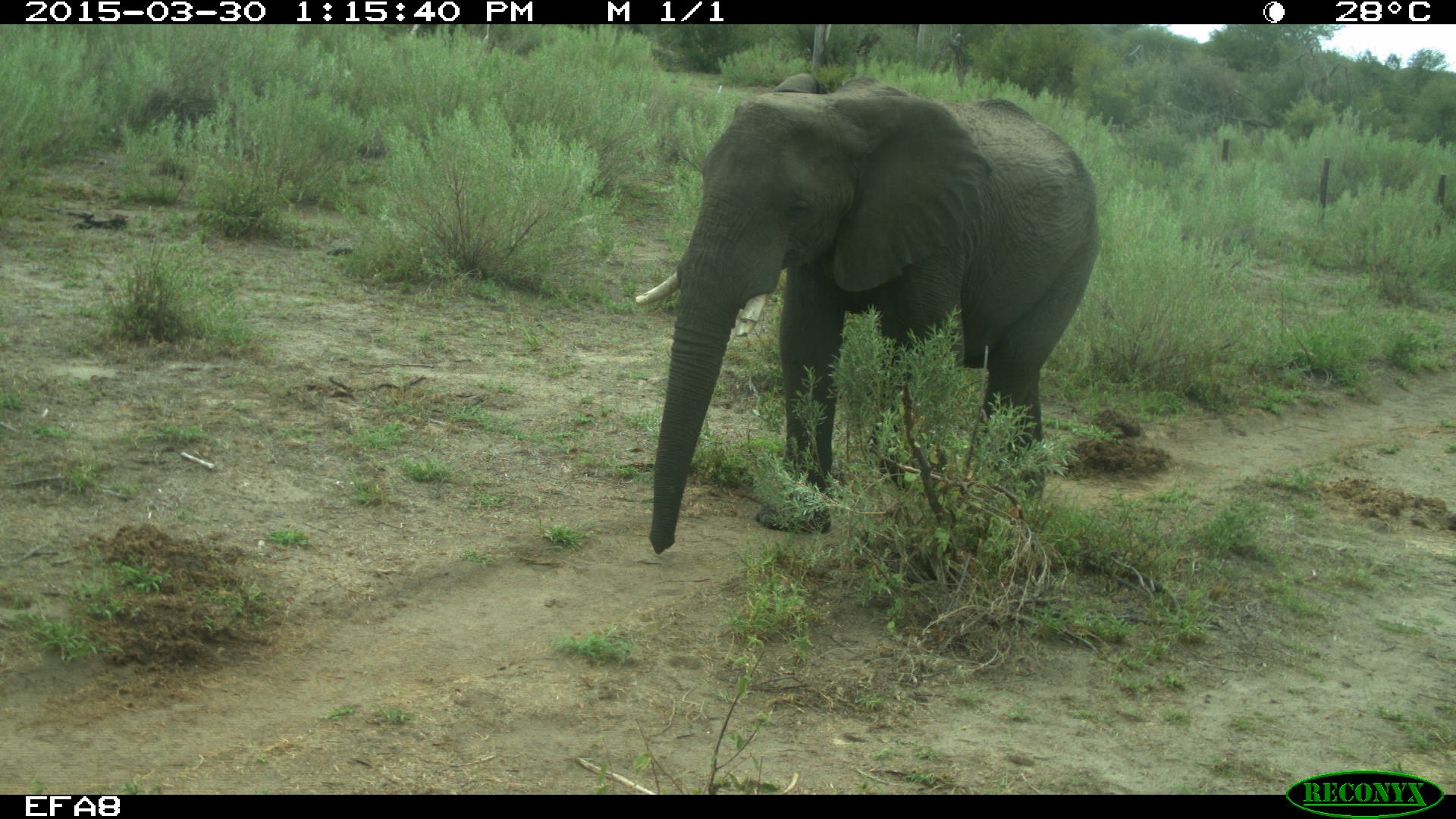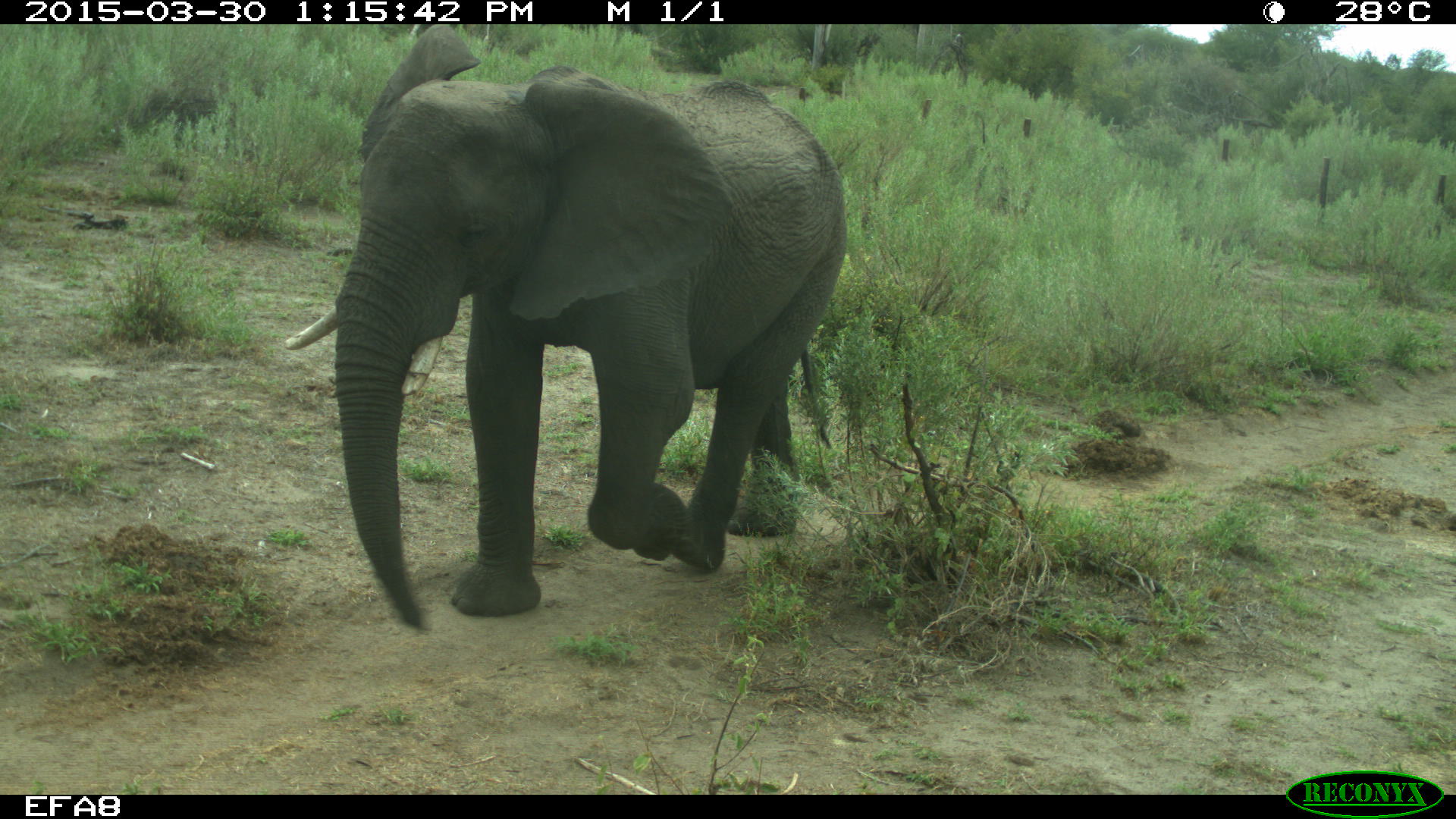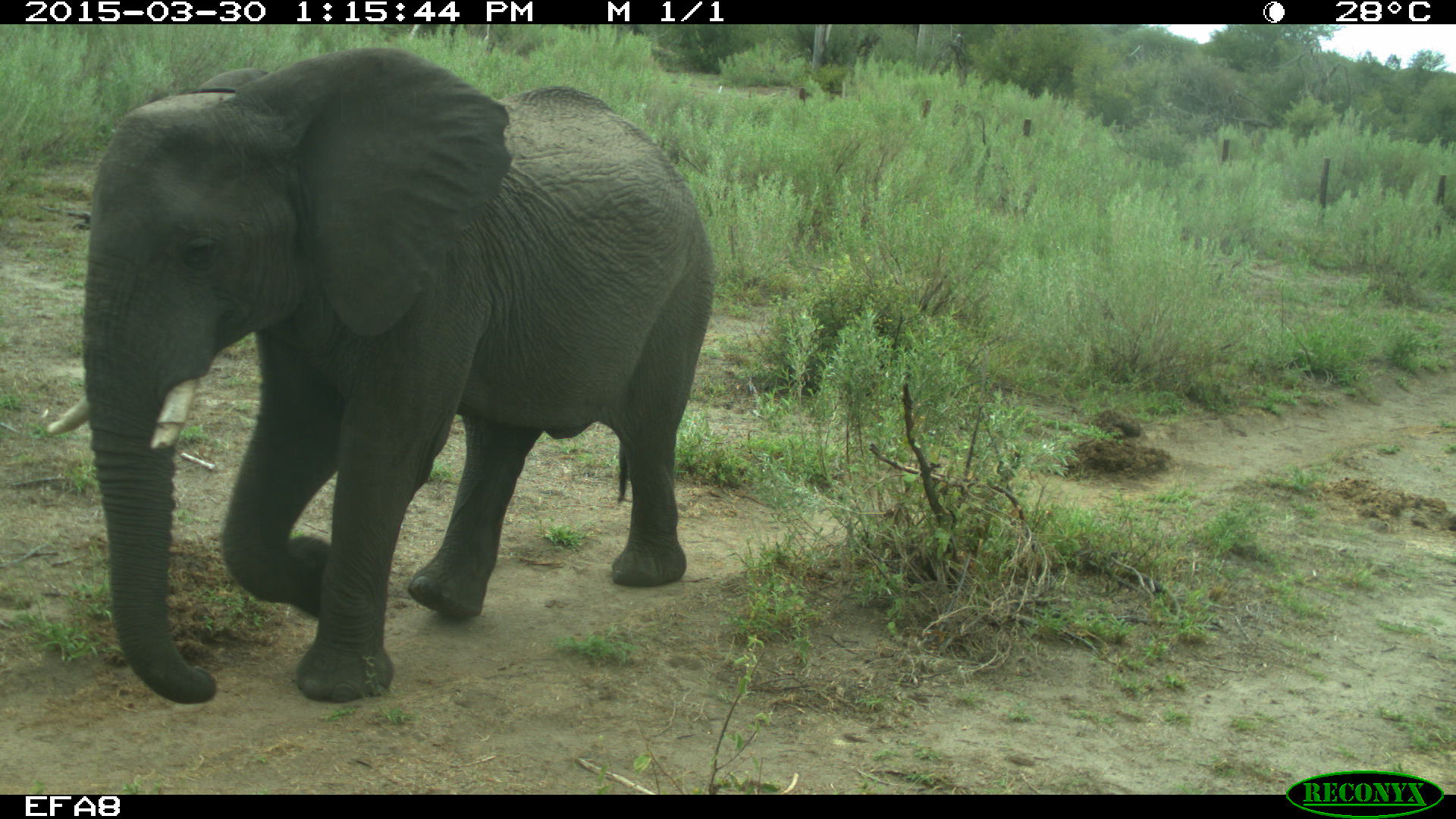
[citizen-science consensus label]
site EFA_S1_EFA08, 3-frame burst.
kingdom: Animalia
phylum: Chordata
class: Mammalia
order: Proboscidea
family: Elephantidae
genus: Loxodonta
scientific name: Loxodonta africana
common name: african bush elephant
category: elephant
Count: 1.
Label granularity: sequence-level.